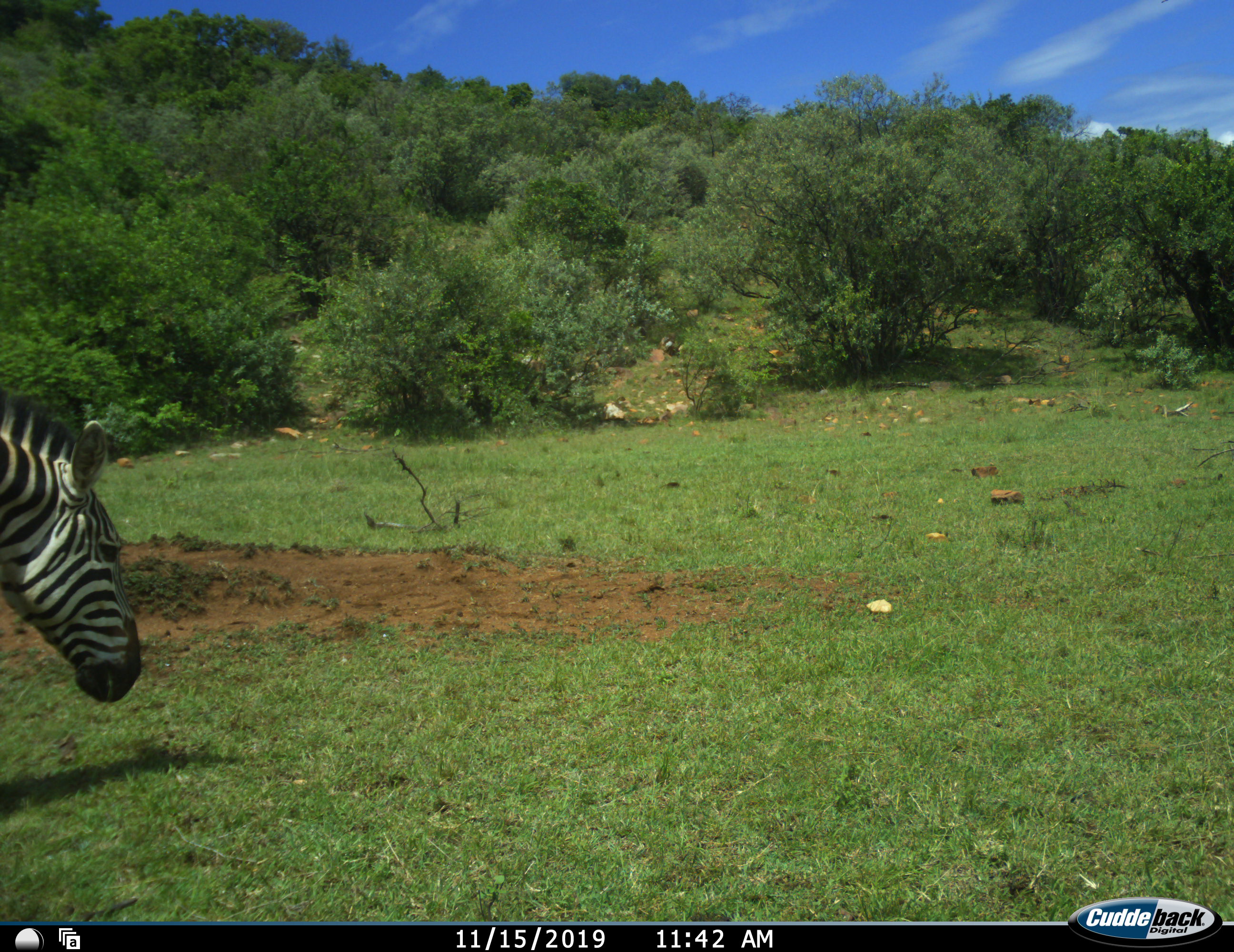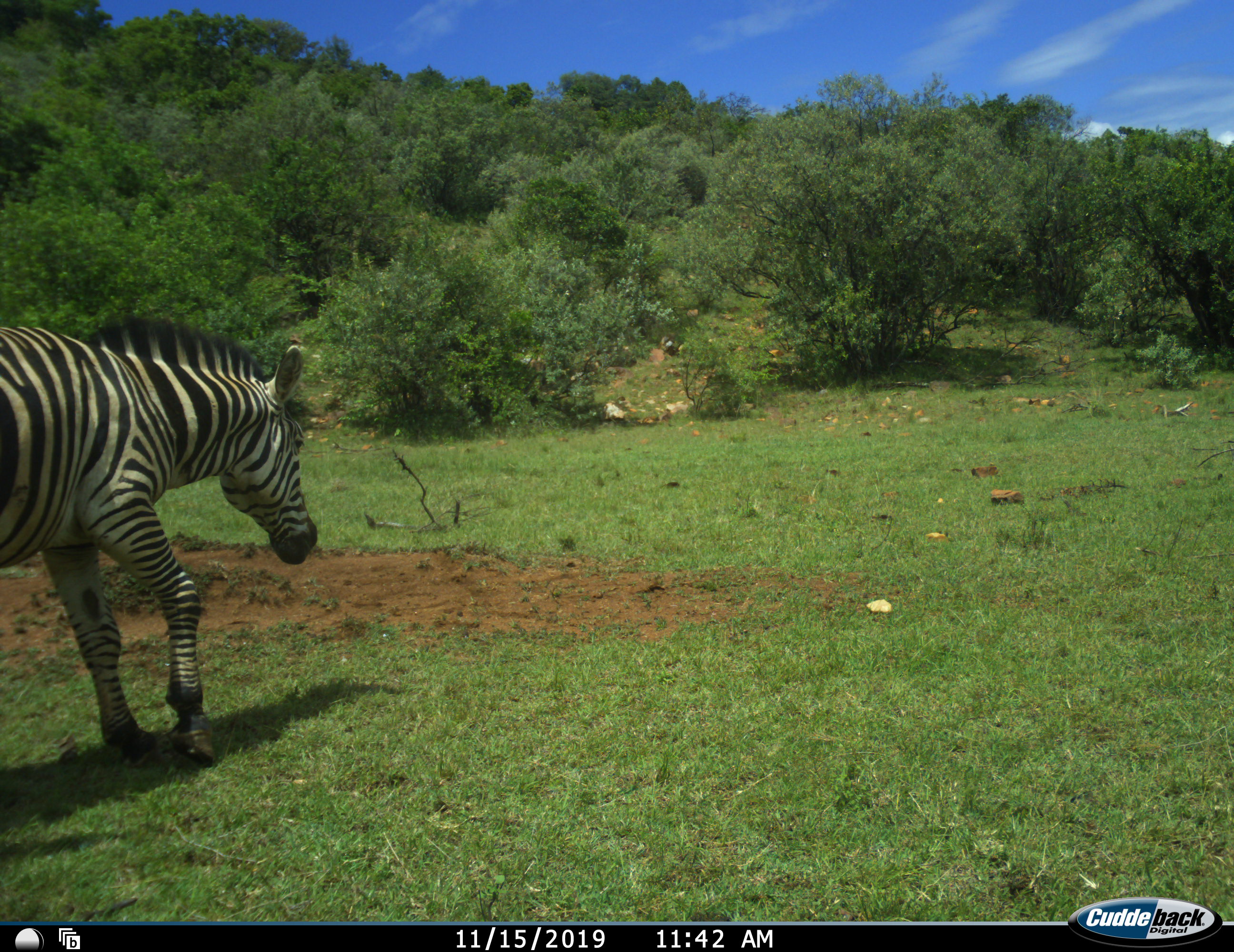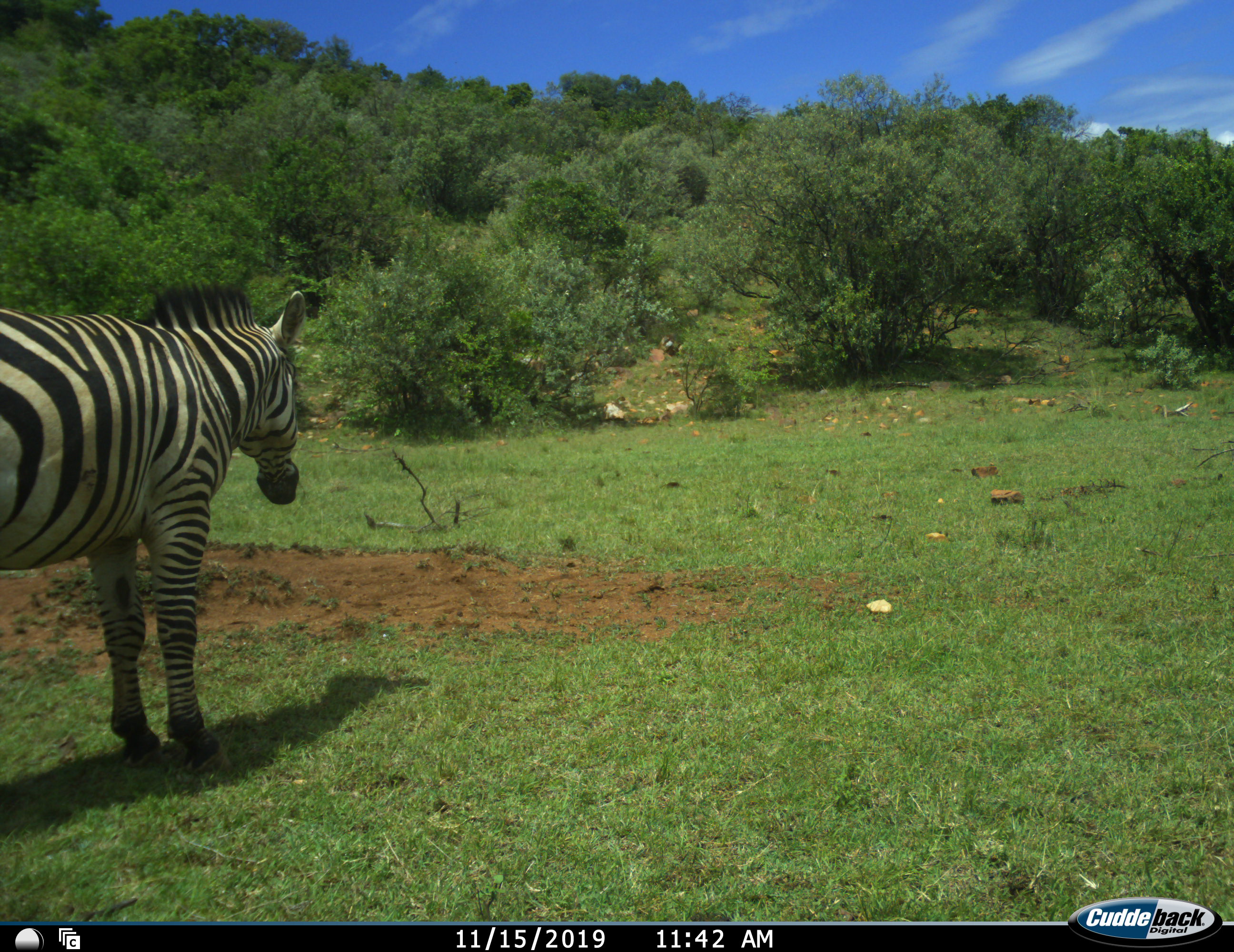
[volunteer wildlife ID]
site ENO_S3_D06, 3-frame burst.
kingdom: Animalia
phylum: Chordata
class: Mammalia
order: Perissodactyla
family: Equidae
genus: Equus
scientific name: Equus quagga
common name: plains zebra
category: zebraplains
Zebraplains (plains zebra) (Equus quagga), count 1. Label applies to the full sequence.